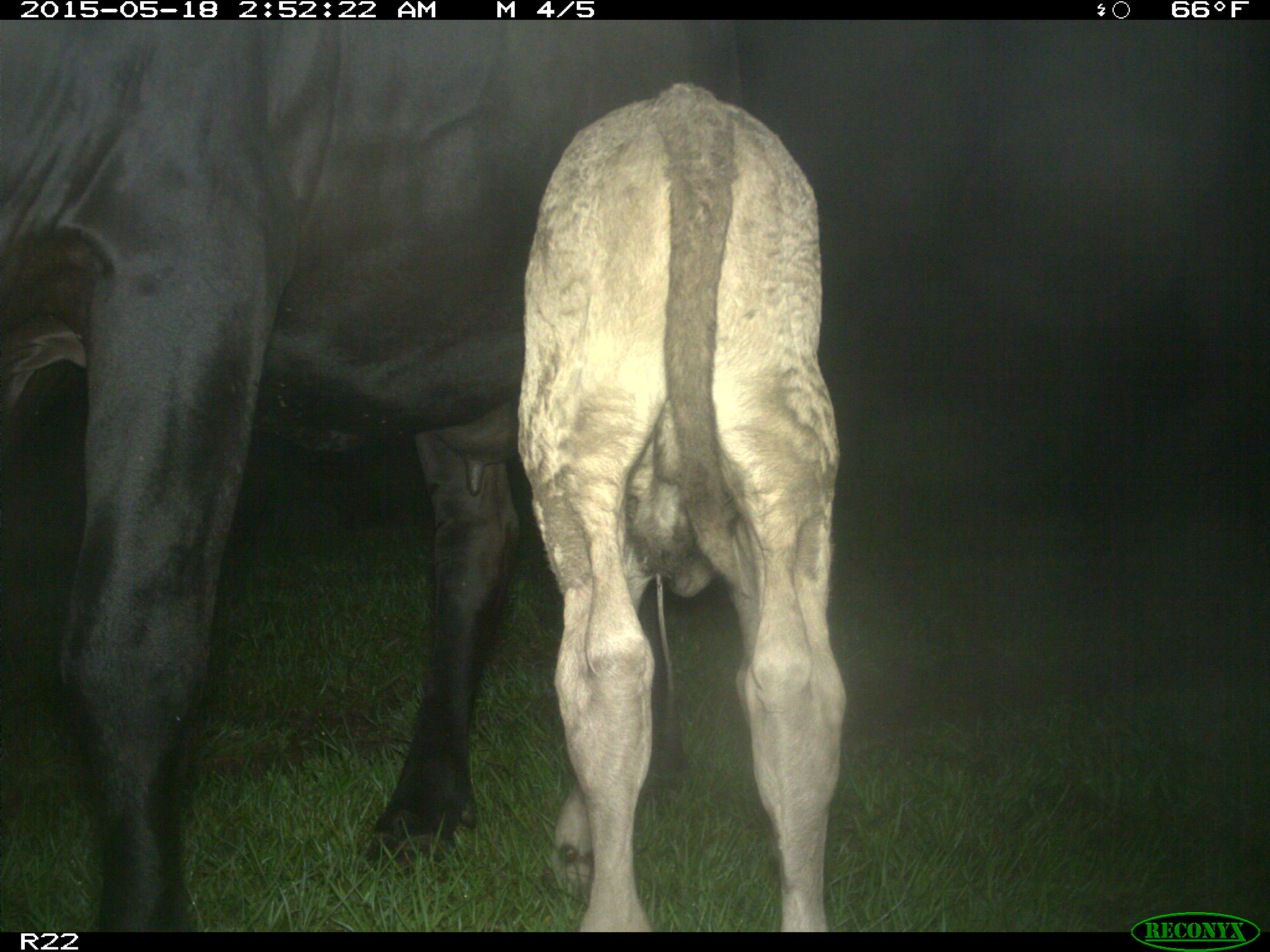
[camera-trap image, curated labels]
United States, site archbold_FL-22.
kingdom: Animalia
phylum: Chordata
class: Mammalia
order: Artiodactyla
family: Bovidae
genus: Bos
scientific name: Bos taurus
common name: domestic cow